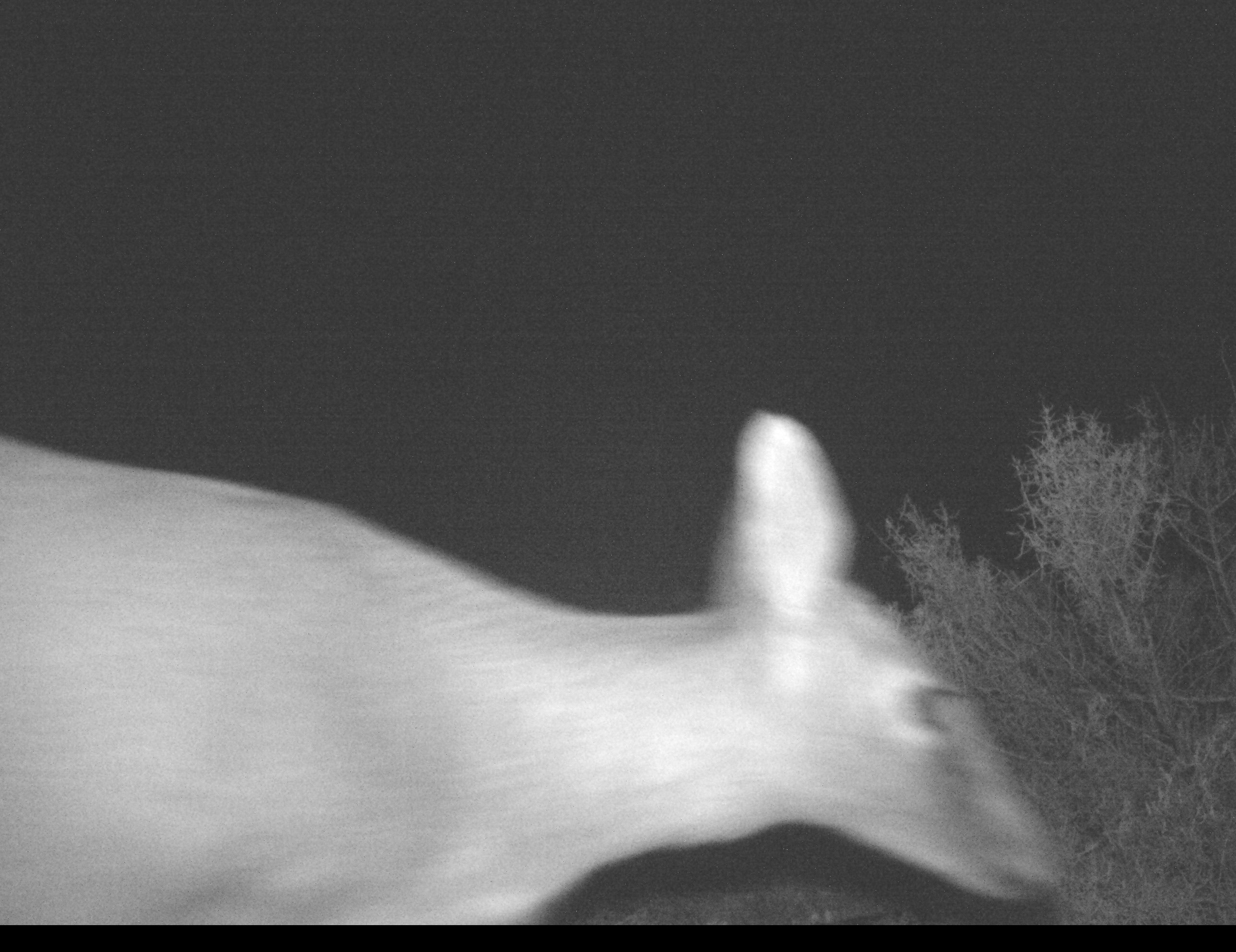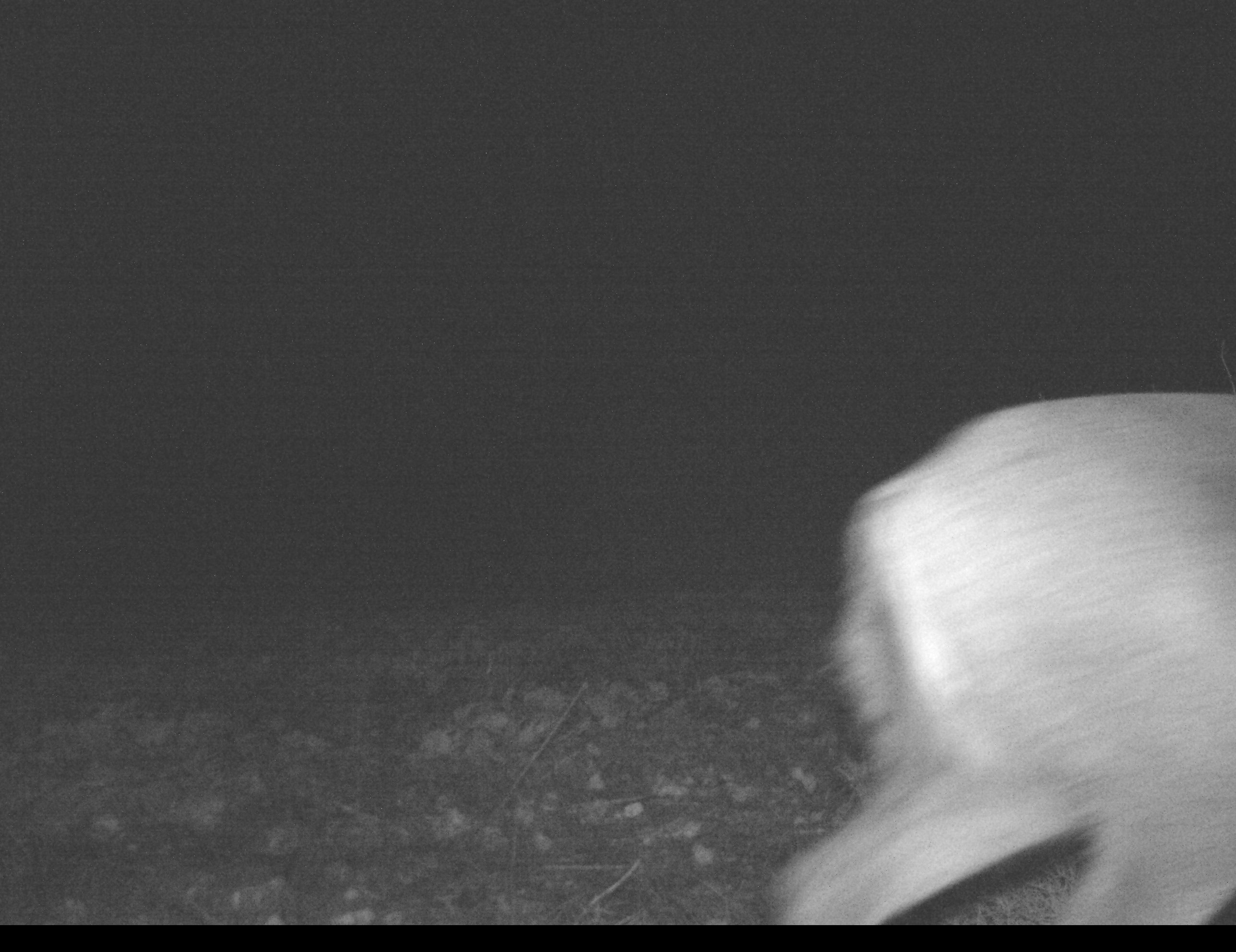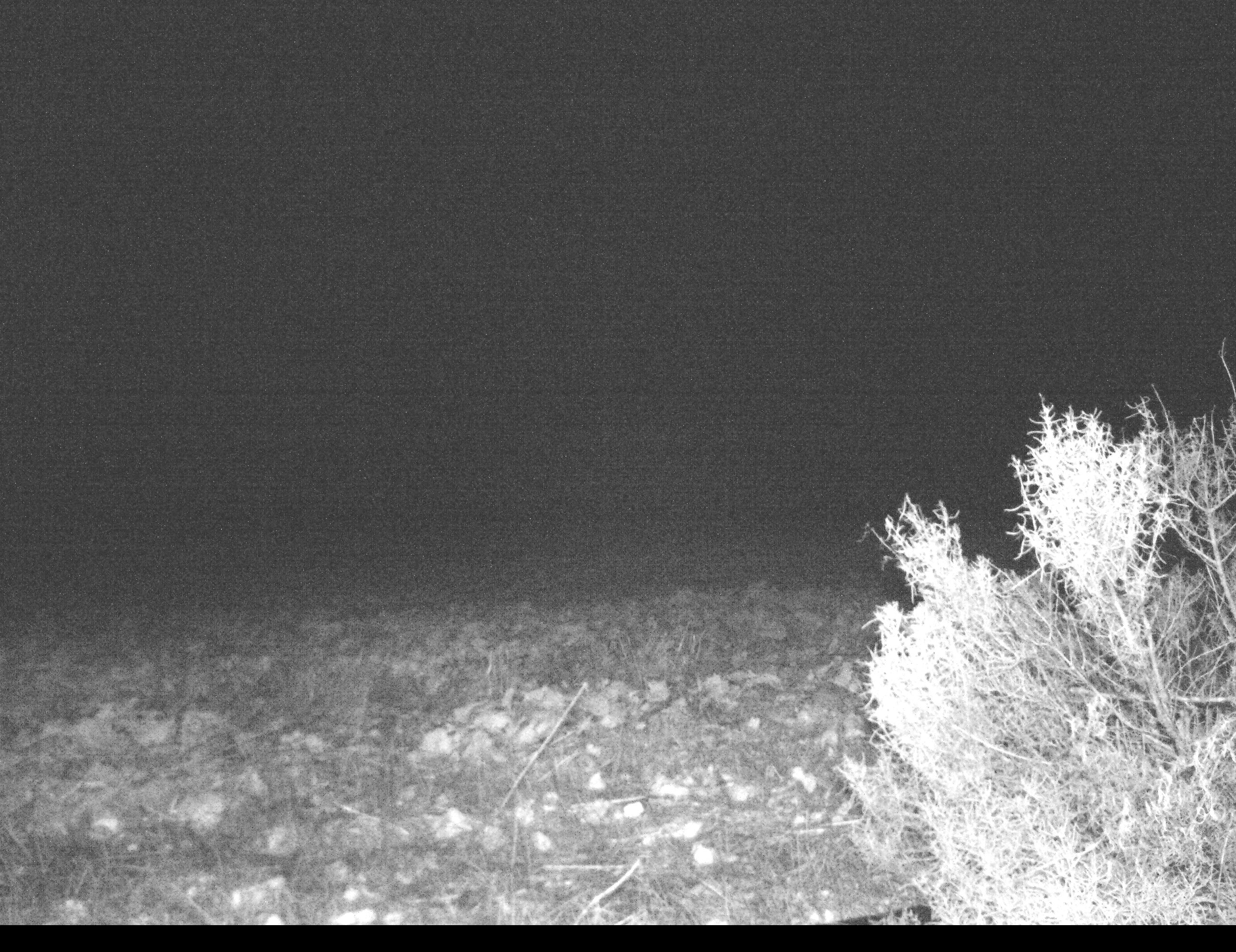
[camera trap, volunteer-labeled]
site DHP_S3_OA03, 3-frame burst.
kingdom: Animalia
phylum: Chordata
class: Mammalia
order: Artiodactyla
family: Bovidae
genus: Sylvicapra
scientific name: Sylvicapra grimmia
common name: common duiker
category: duikercommongrey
Duikercommongrey (common duiker) (Sylvicapra grimmia), count 1. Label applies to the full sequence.